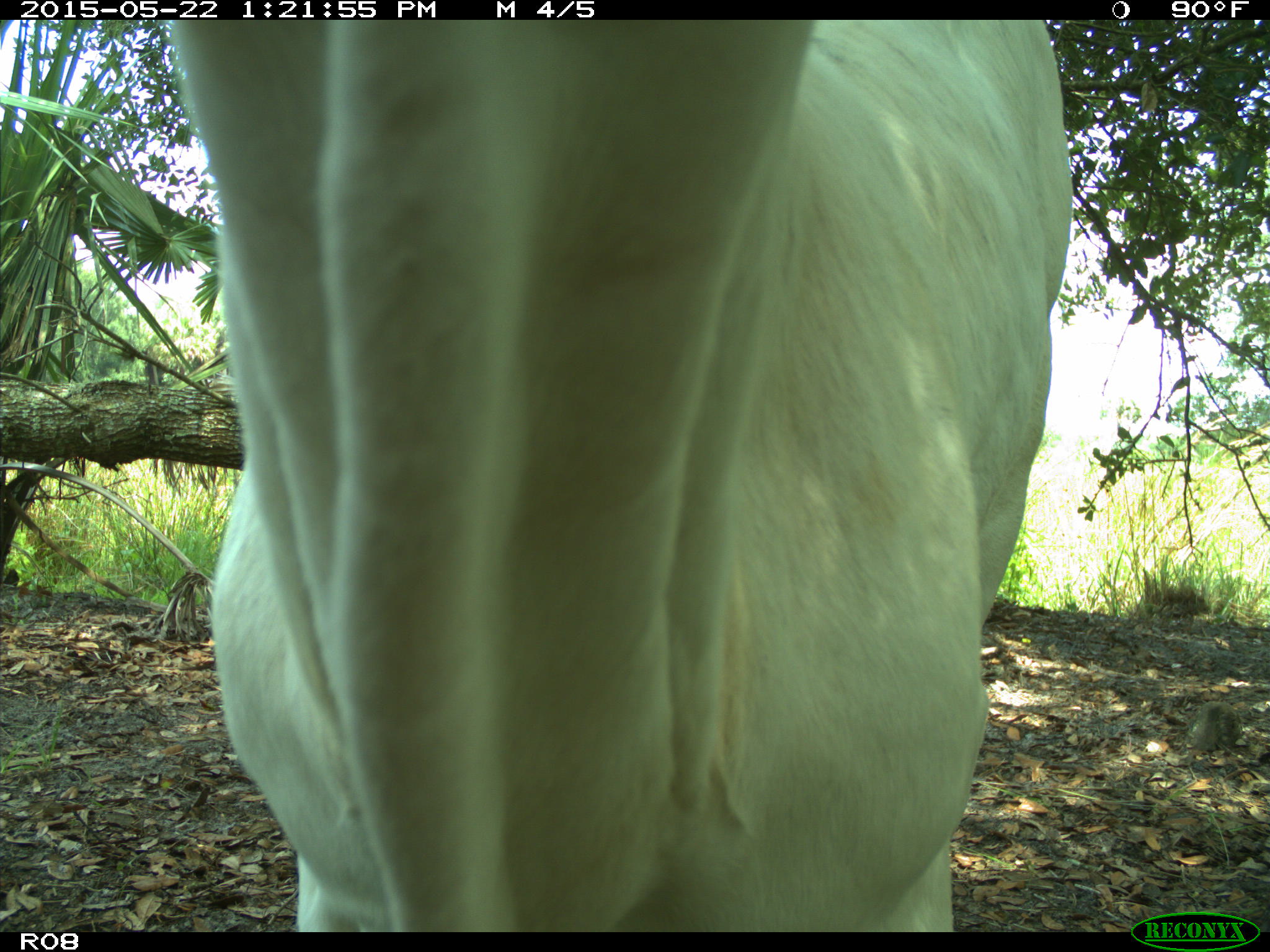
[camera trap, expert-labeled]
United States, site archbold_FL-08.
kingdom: Animalia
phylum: Chordata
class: Mammalia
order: Artiodactyla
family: Bovidae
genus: Bos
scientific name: Bos taurus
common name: domestic cow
Bos taurus (domestic cow).